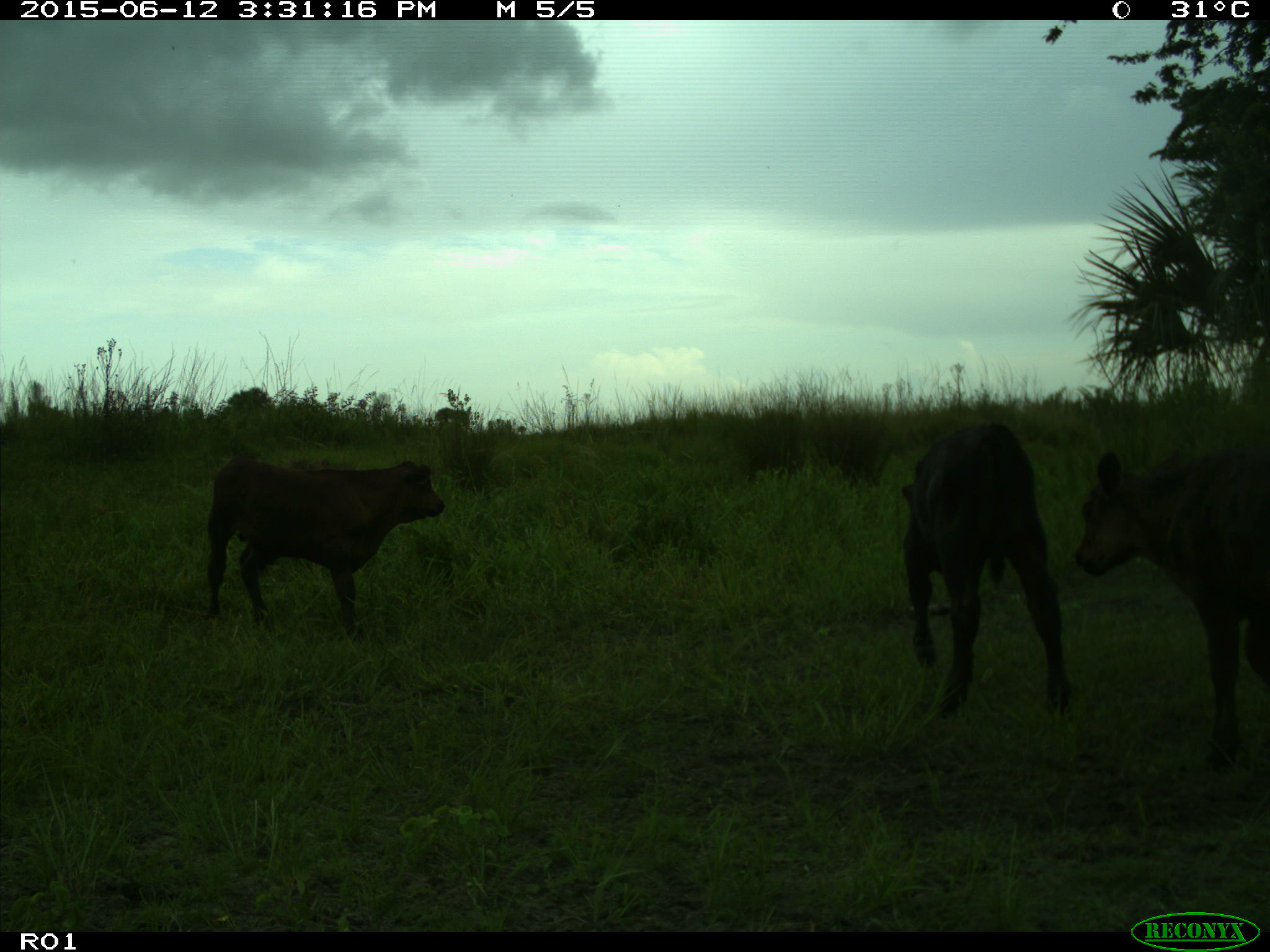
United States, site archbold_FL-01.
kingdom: Animalia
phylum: Chordata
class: Mammalia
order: Artiodactyla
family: Bovidae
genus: Bos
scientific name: Bos taurus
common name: domestic cow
Bos taurus (domestic cow).